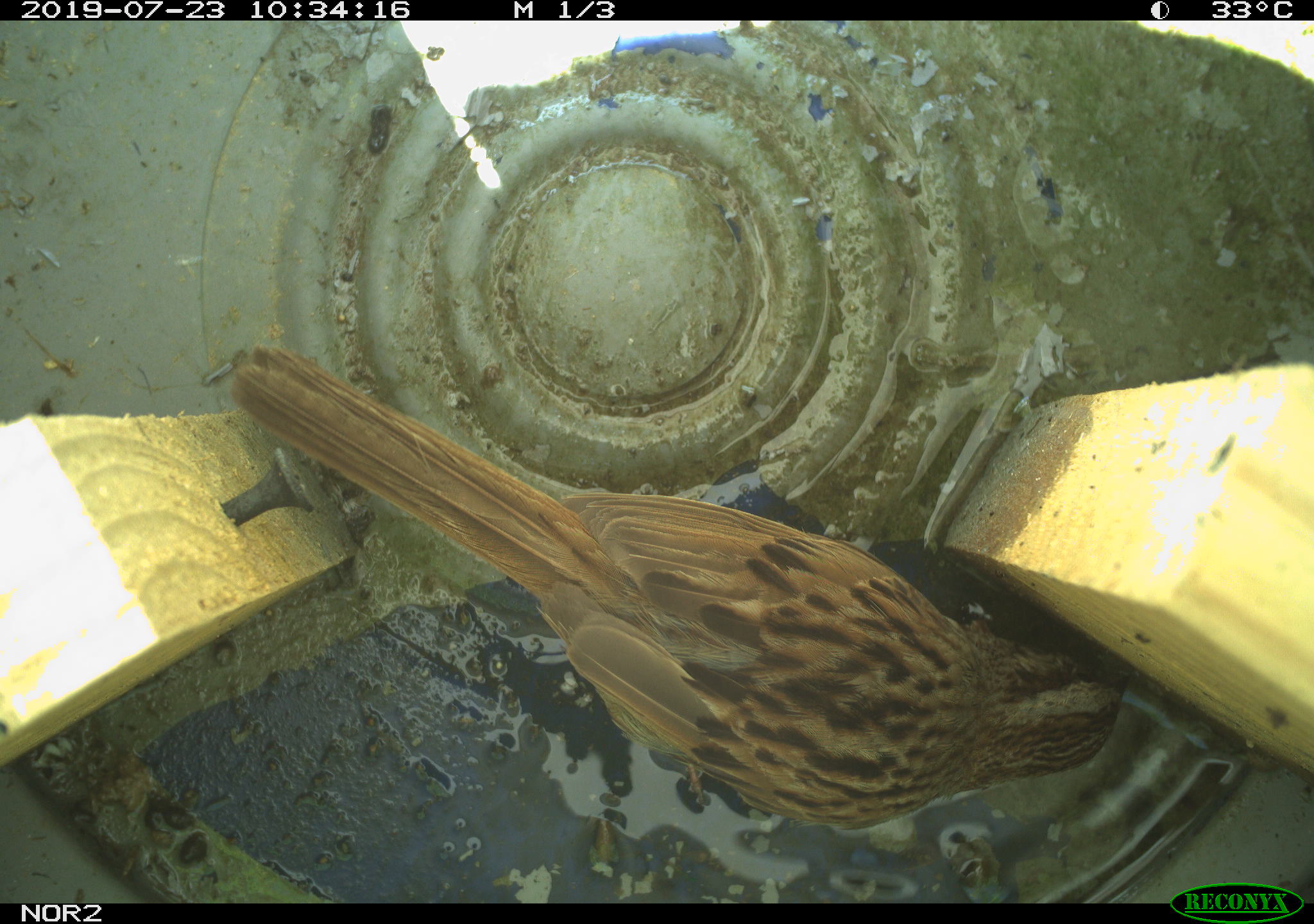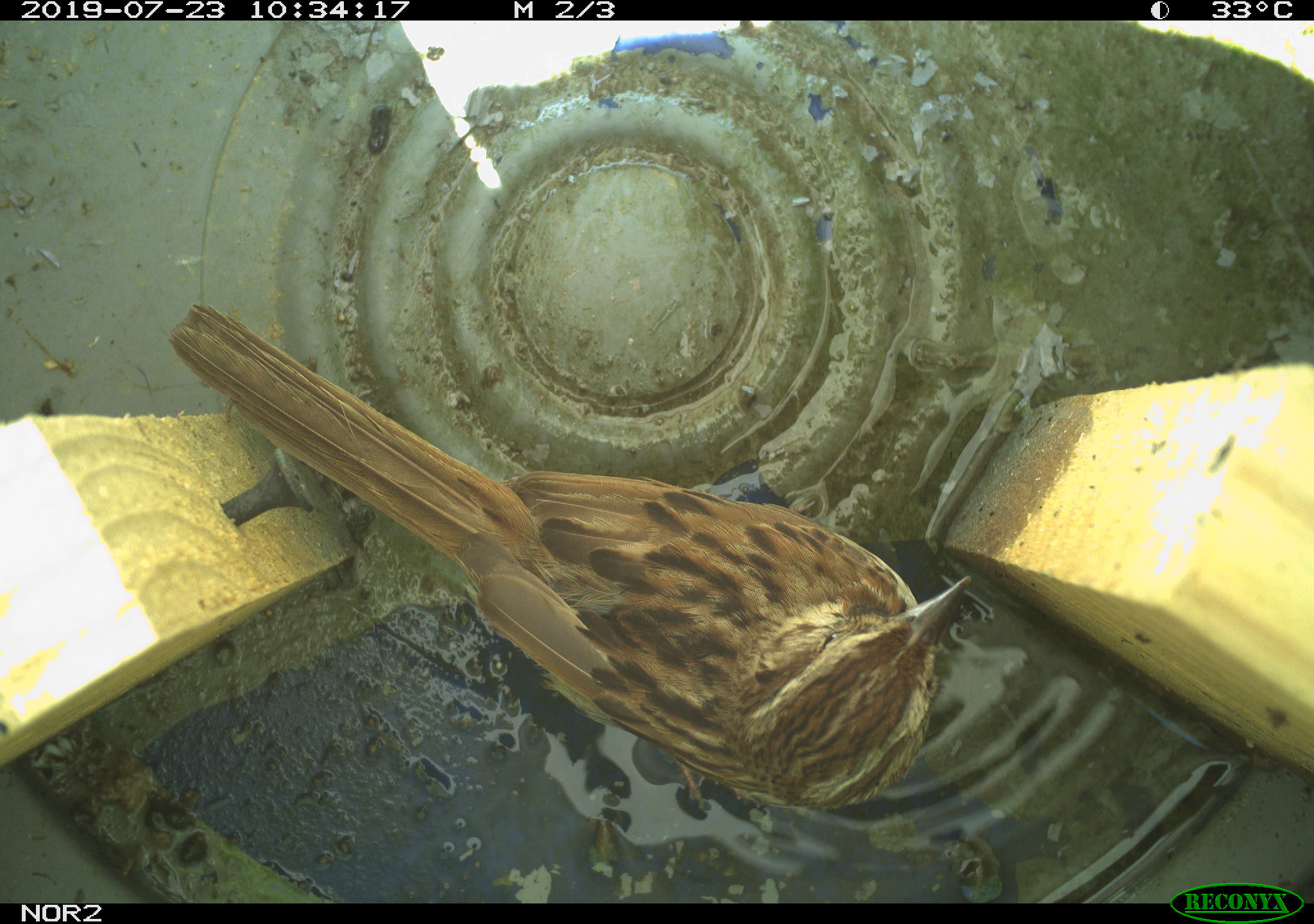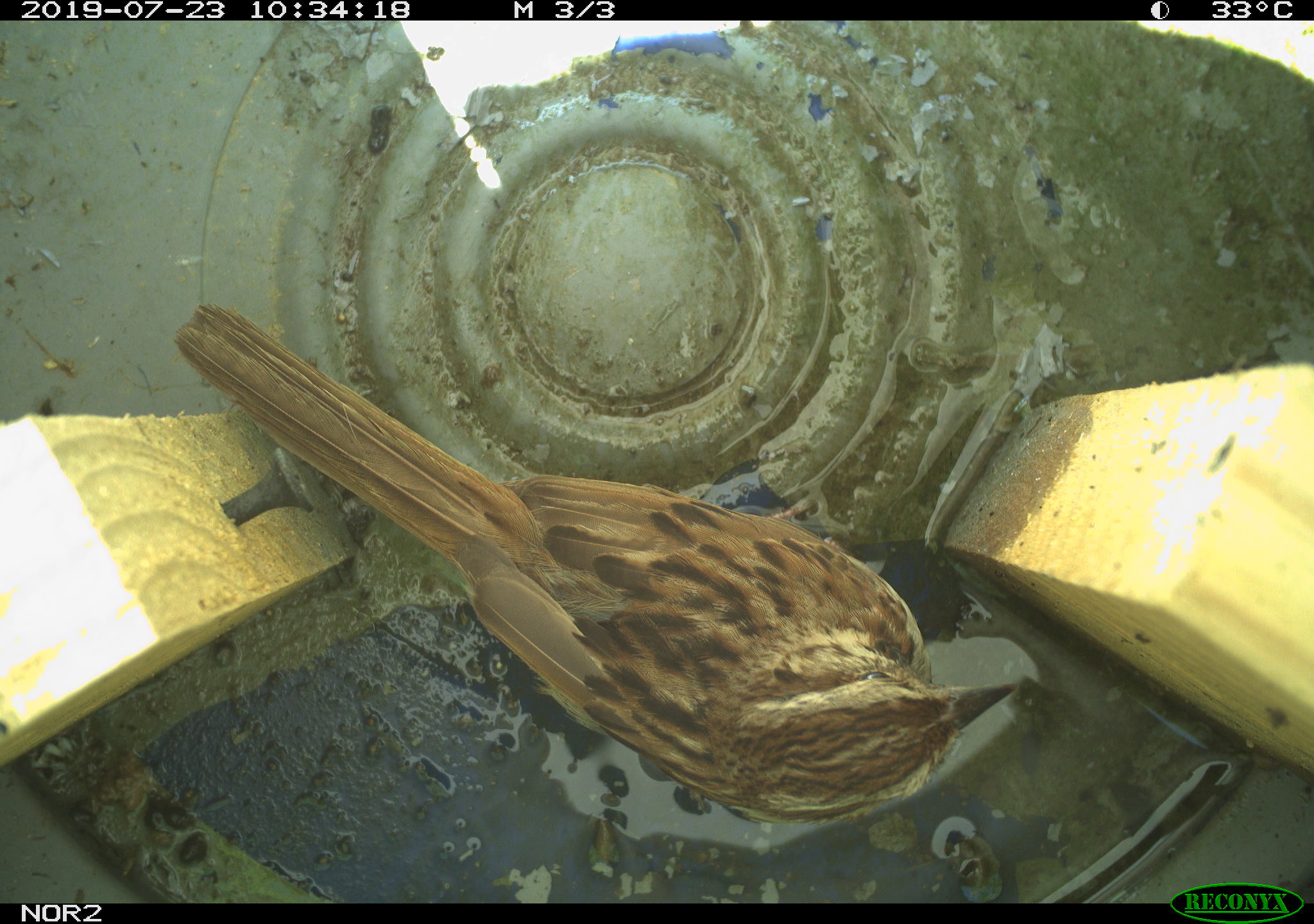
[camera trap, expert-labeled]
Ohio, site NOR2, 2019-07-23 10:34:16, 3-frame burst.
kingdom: Animalia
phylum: Chordata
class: Aves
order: Passeriformes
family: Passerellidae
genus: Melospiza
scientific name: Melospiza melodia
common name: song sparrow